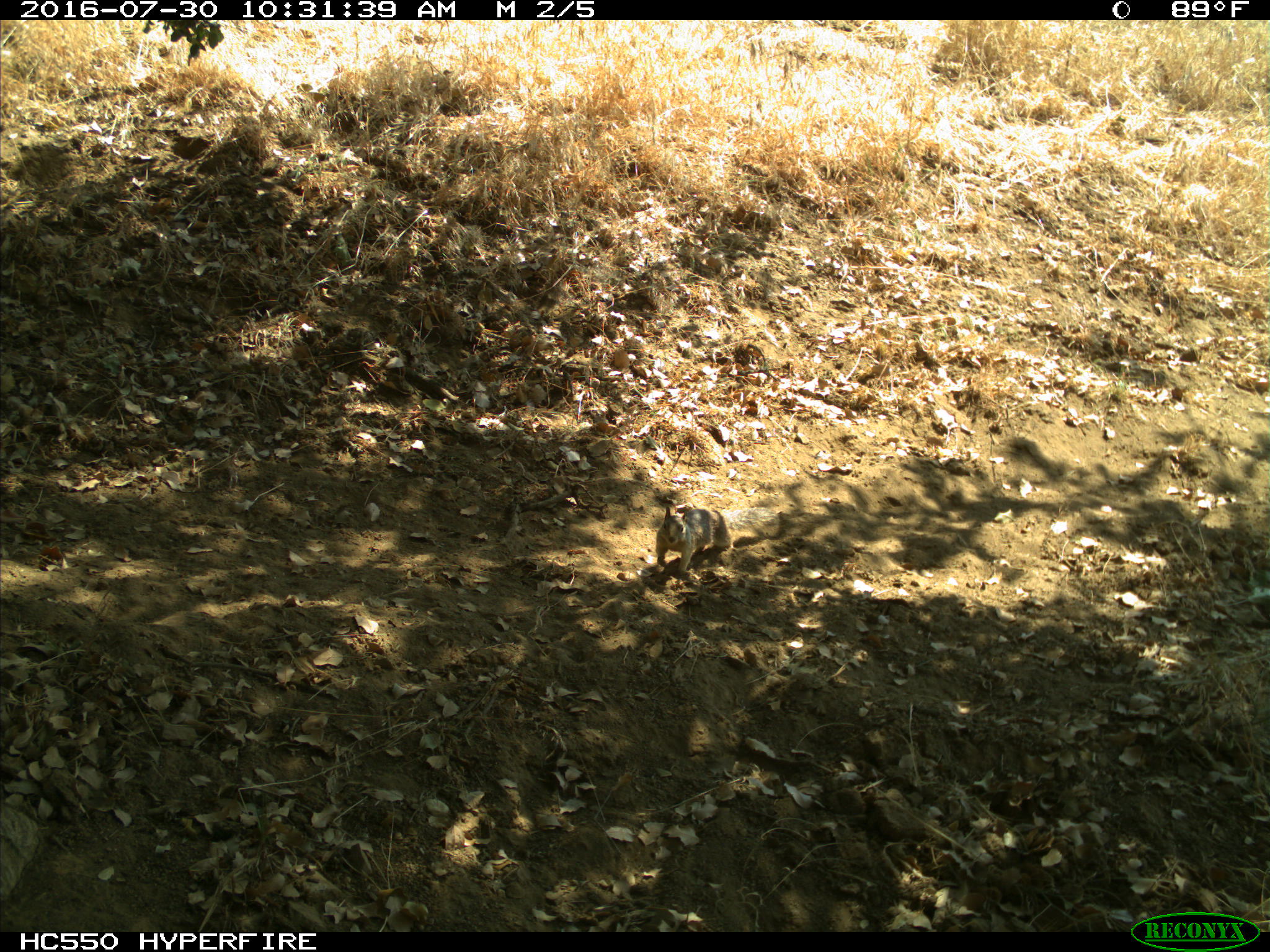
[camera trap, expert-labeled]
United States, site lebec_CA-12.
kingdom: Animalia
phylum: Chordata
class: Mammalia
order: Rodentia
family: Sciuridae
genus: Otospermophilus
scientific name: Otospermophilus beecheyi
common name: california ground squirrel